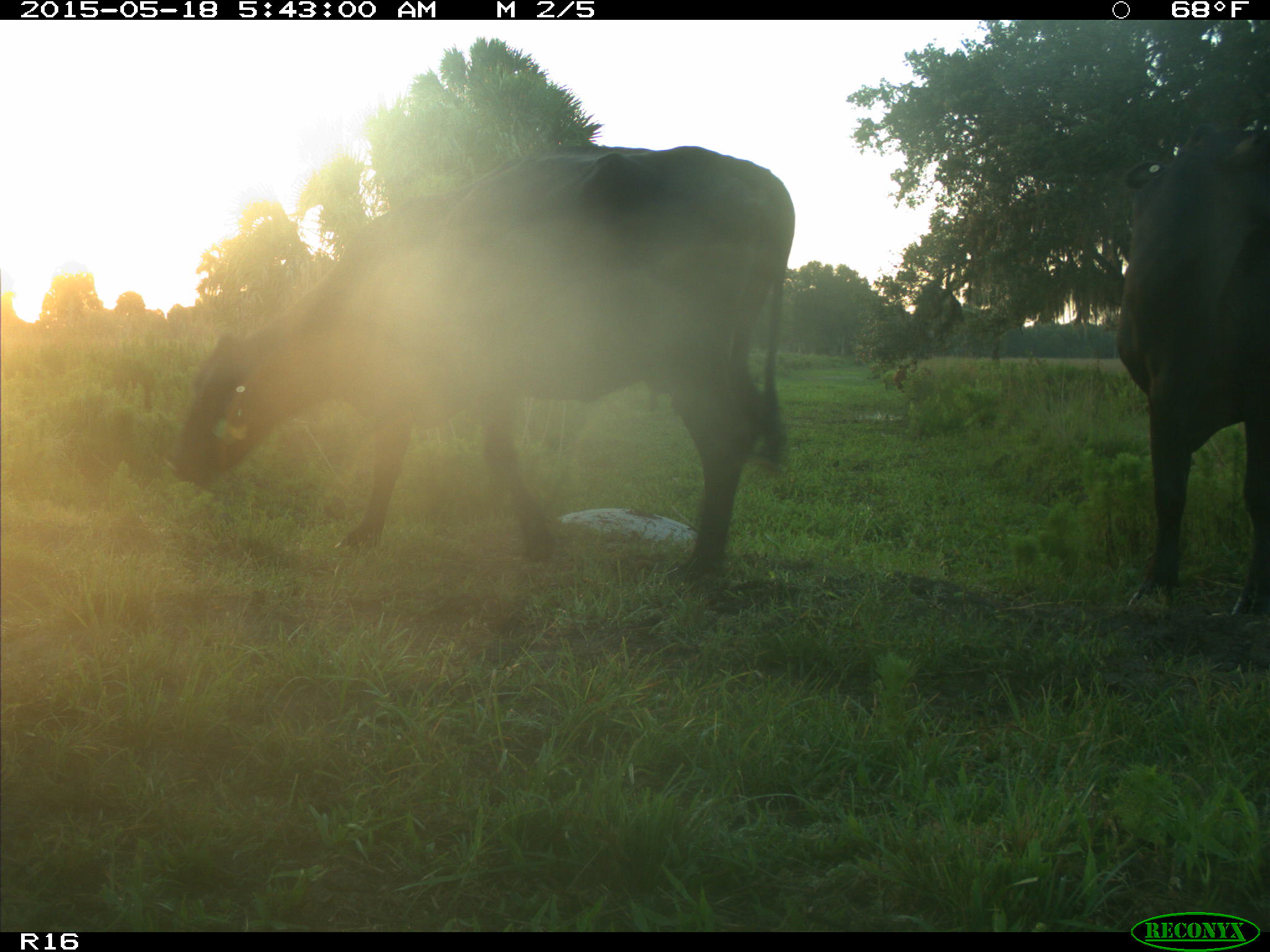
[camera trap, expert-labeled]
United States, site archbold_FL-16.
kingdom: Animalia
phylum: Chordata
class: Mammalia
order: Artiodactyla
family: Bovidae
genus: Bos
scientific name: Bos taurus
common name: domestic cow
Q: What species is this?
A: Bos taurus (domestic cow).